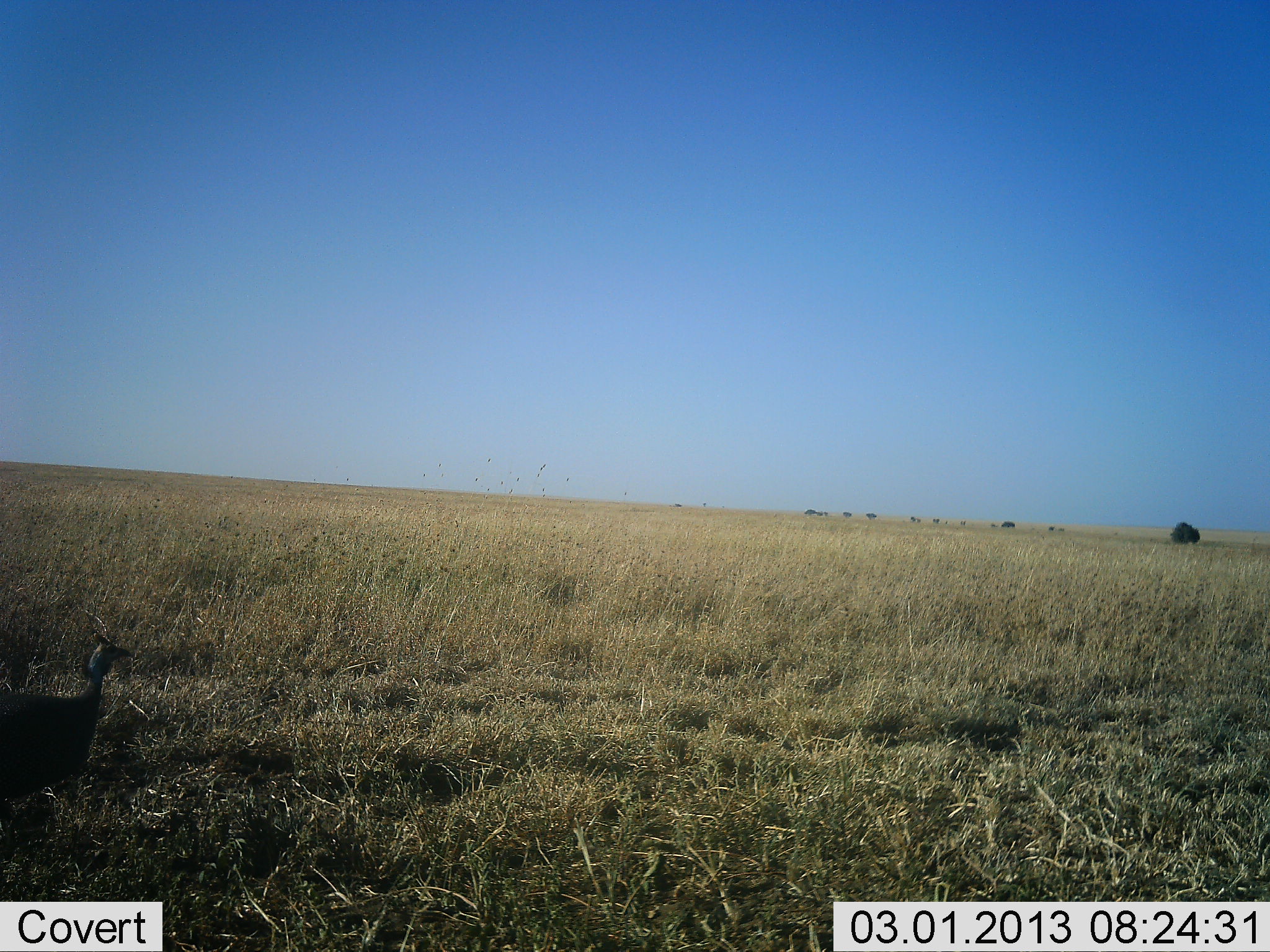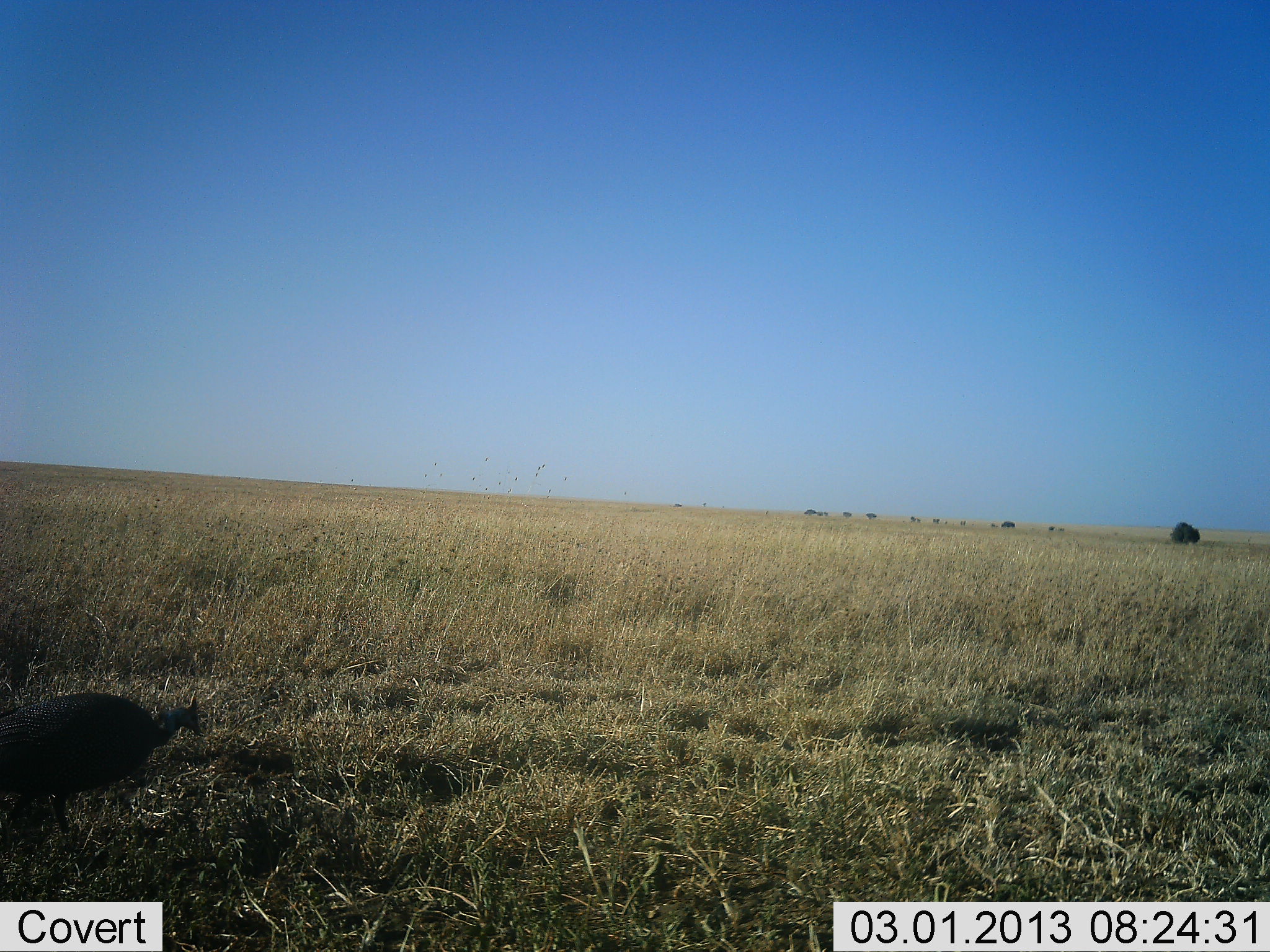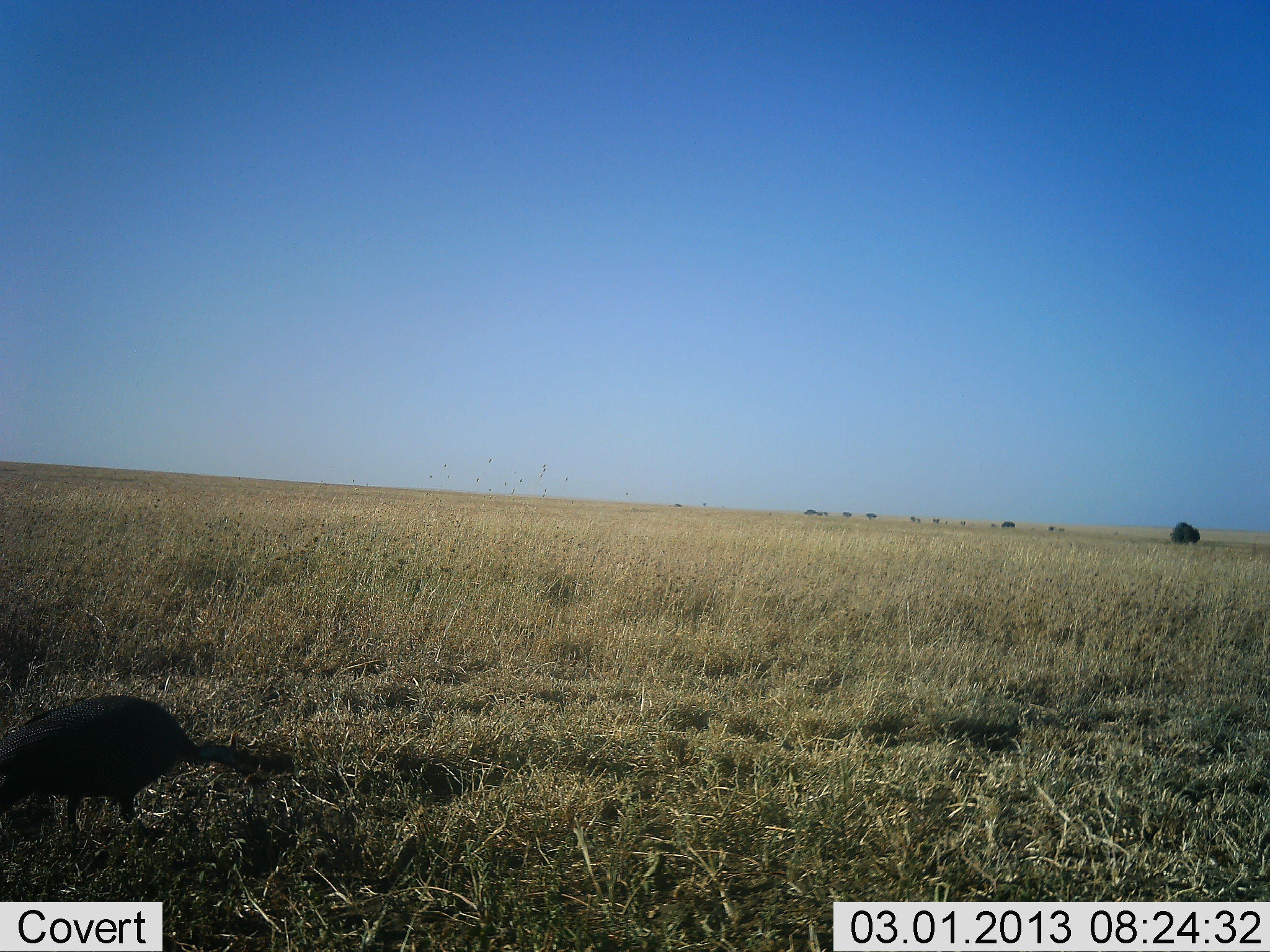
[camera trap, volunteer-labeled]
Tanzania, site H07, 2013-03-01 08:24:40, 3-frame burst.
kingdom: Animalia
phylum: Chordata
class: Aves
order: Galliformes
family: Numididae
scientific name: Numididae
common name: guinea fowl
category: guineafowl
Guineafowl (guinea fowl) (Numididae), count 1. Behavior (volunteer vote fractions): standing 6%, resting 0%, moving 47%, interacting 0%. Young present (vote fraction): 0%. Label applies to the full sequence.